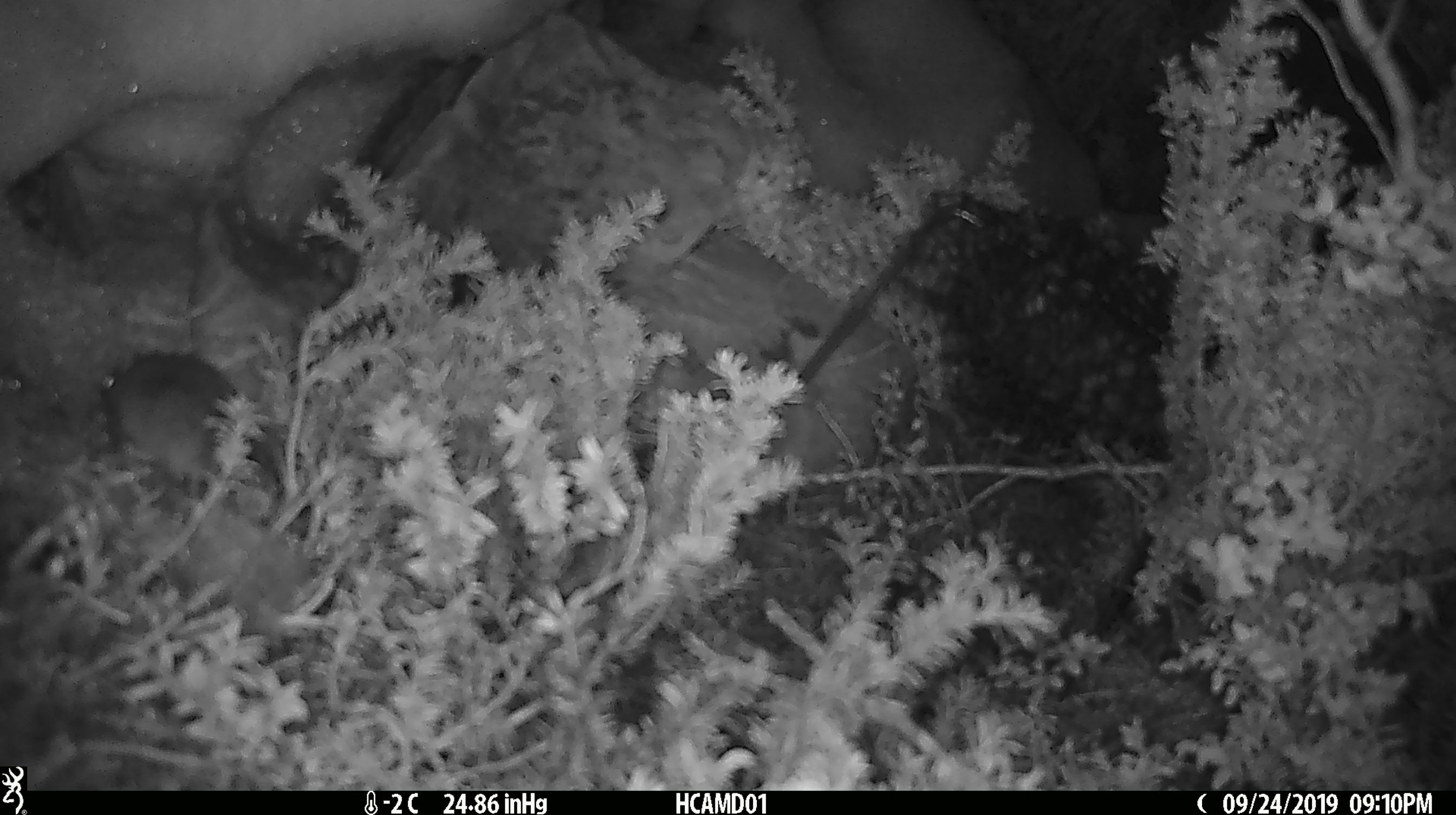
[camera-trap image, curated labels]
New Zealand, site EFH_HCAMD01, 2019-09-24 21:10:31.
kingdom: Animalia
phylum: Chordata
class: Mammalia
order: Rodentia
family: Muridae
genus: Mus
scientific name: Mus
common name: mouse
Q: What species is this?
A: Mouse (Mus).